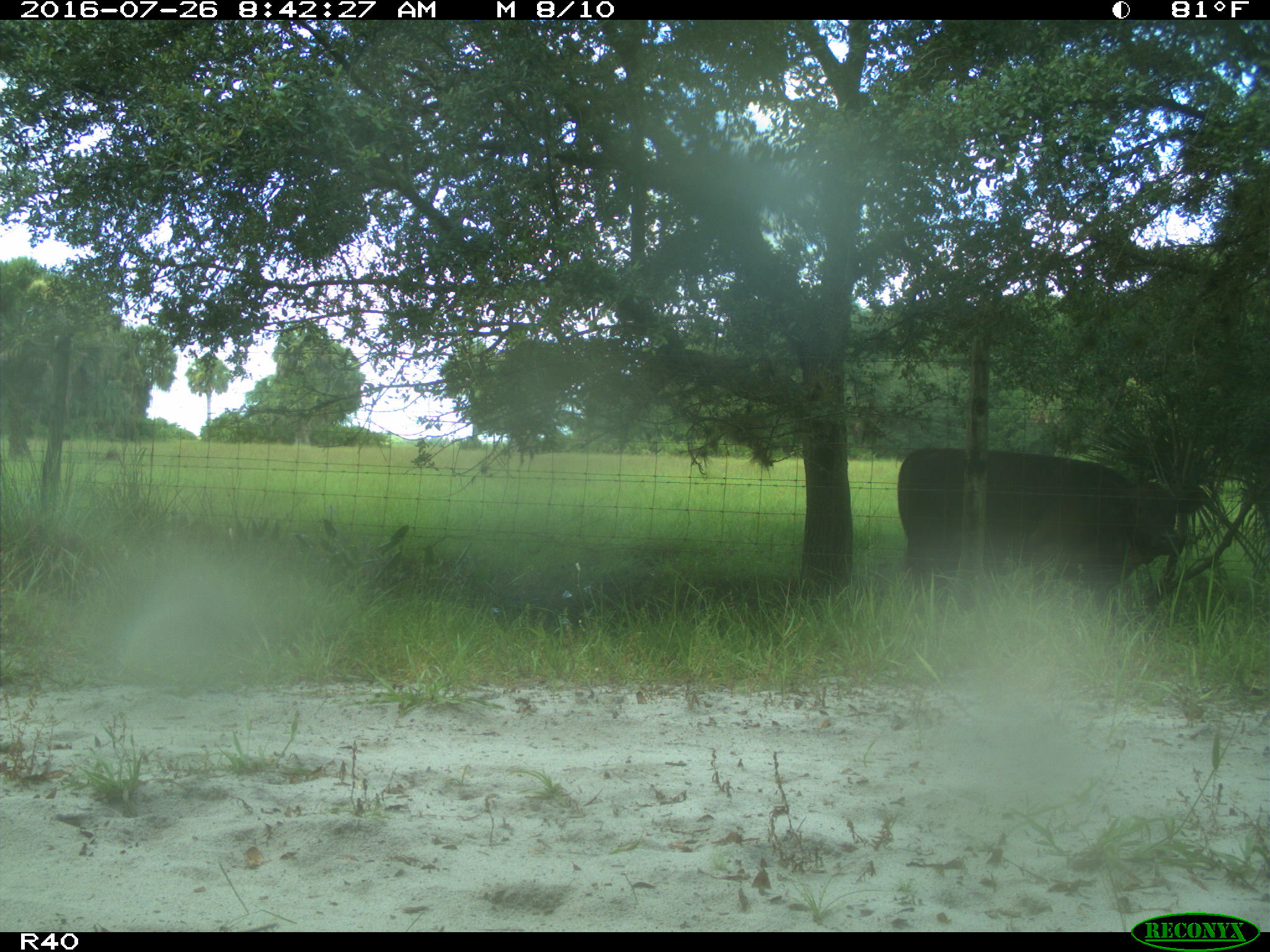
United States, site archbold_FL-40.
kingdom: Animalia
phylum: Chordata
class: Mammalia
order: Artiodactyla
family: Bovidae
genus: Bos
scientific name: Bos taurus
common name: domestic cow